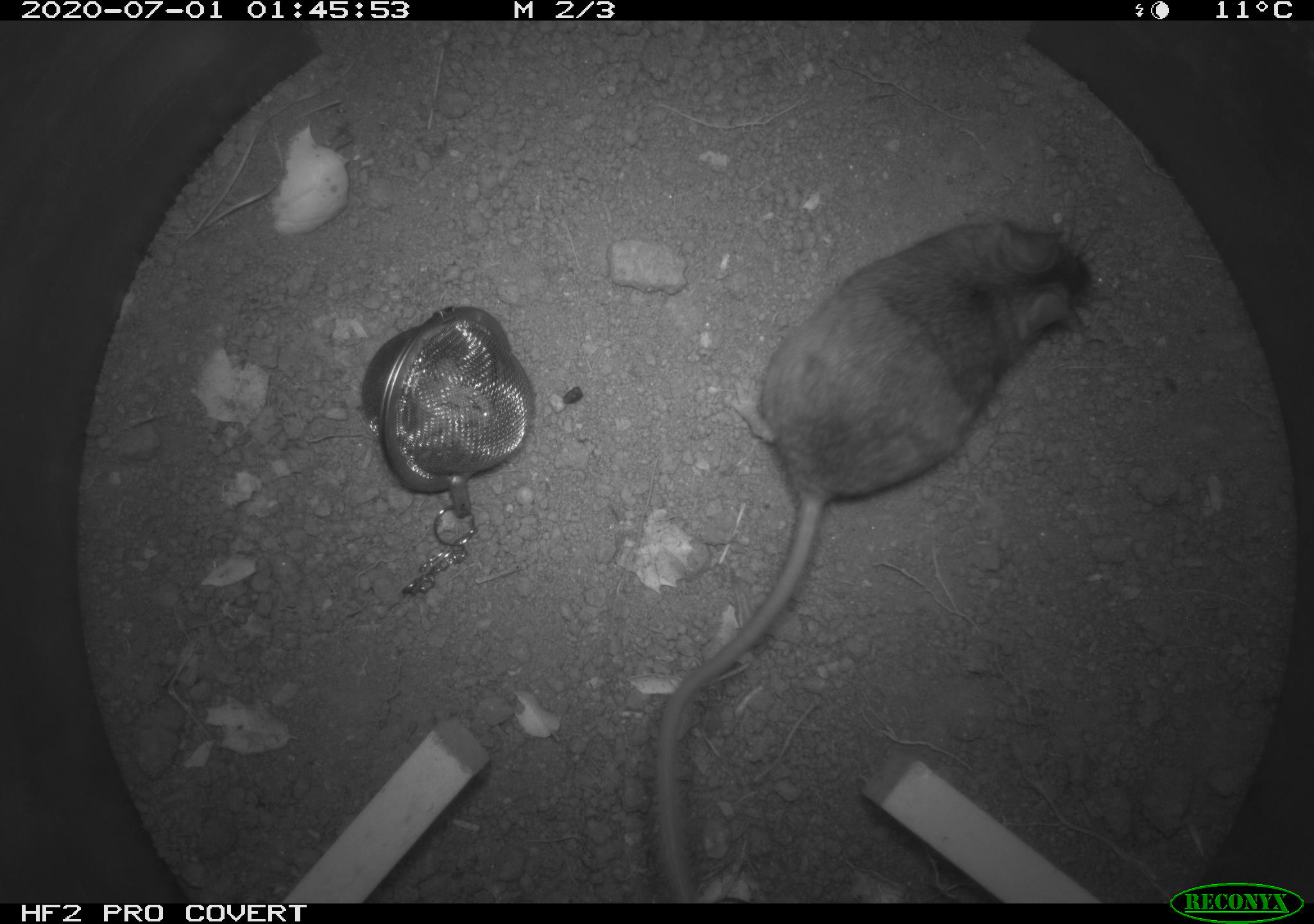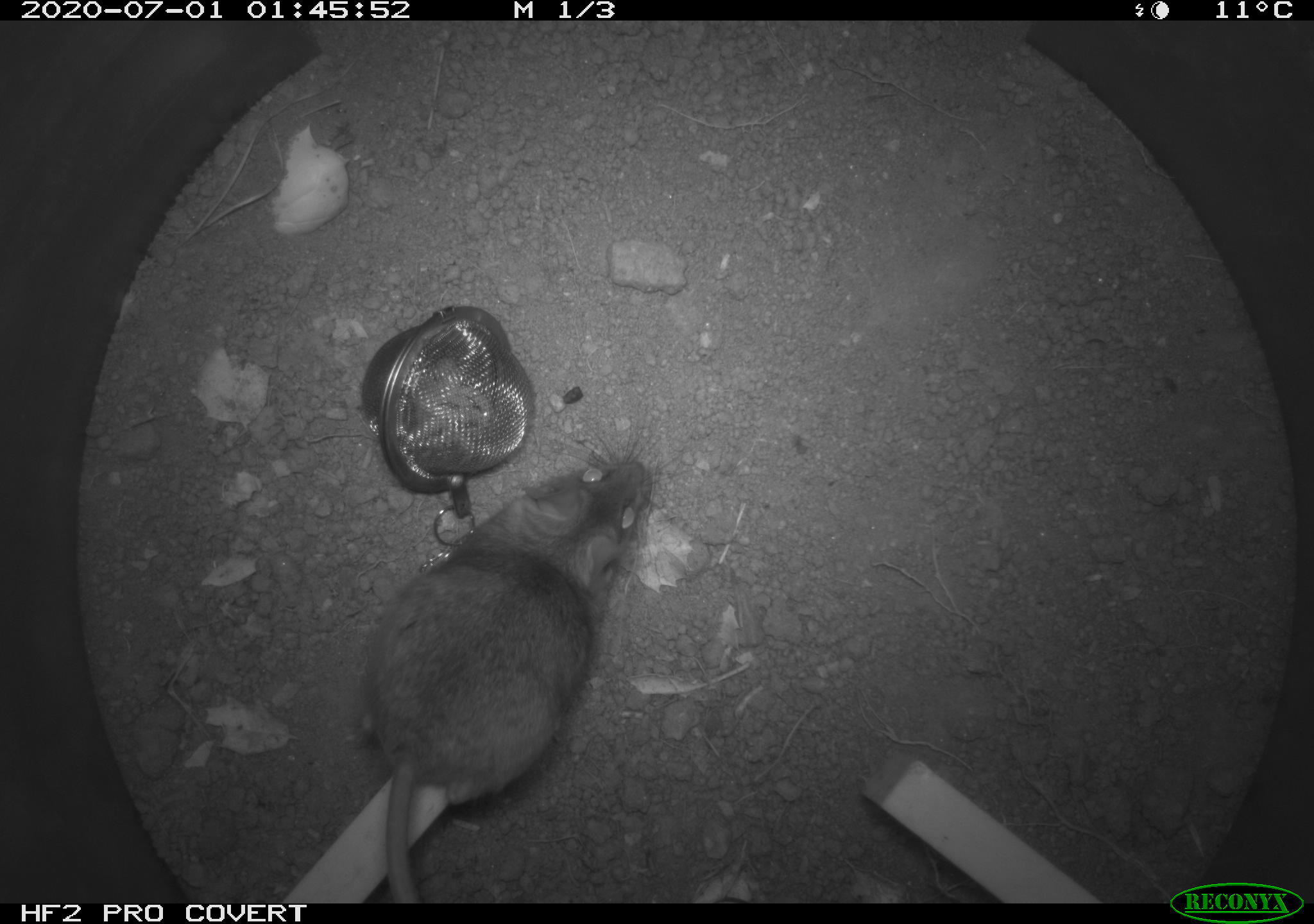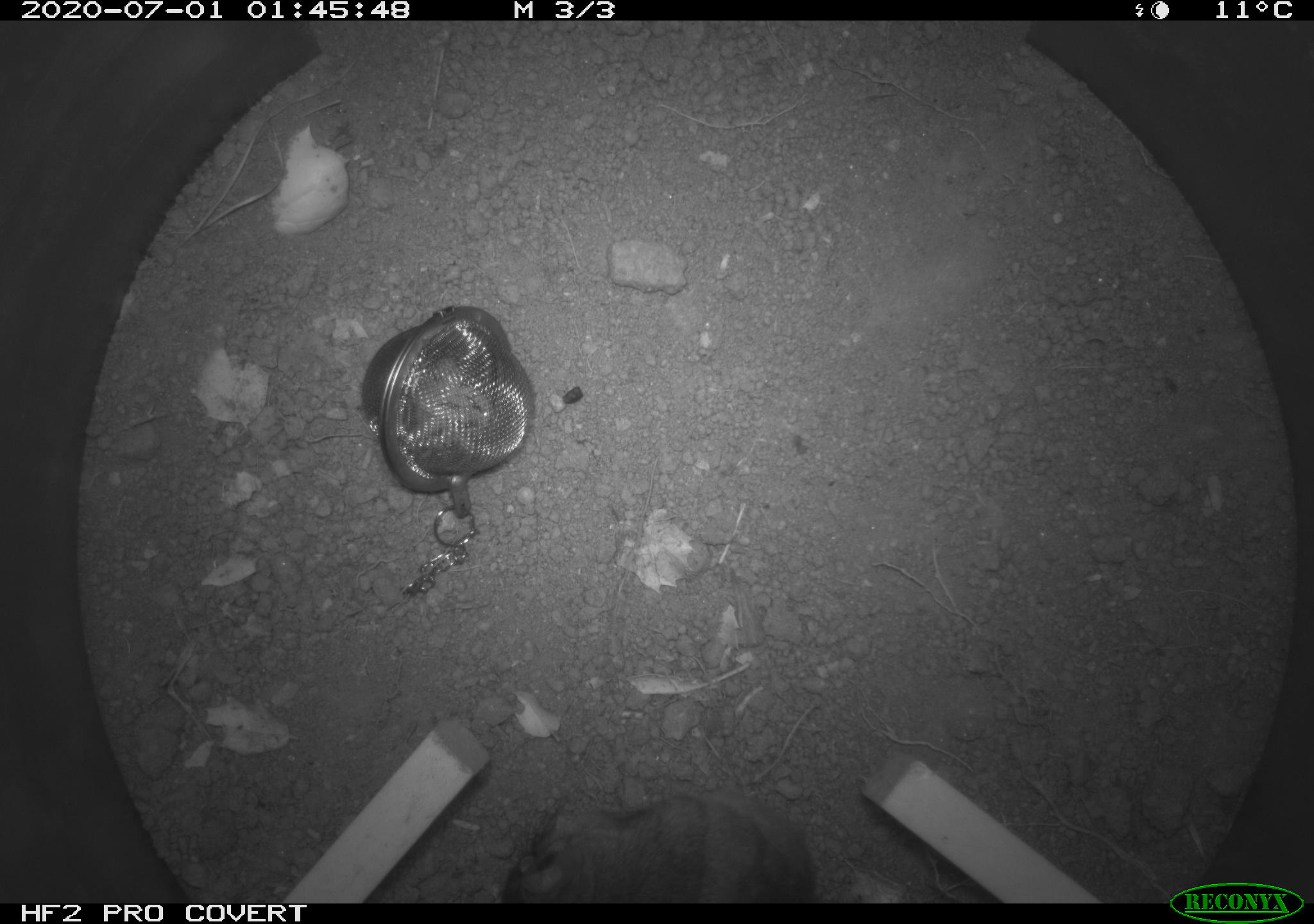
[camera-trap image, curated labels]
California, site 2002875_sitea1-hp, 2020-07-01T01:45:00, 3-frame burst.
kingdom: Animalia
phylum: Chordata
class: Mammalia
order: Rodentia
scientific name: Rodentia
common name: rodent